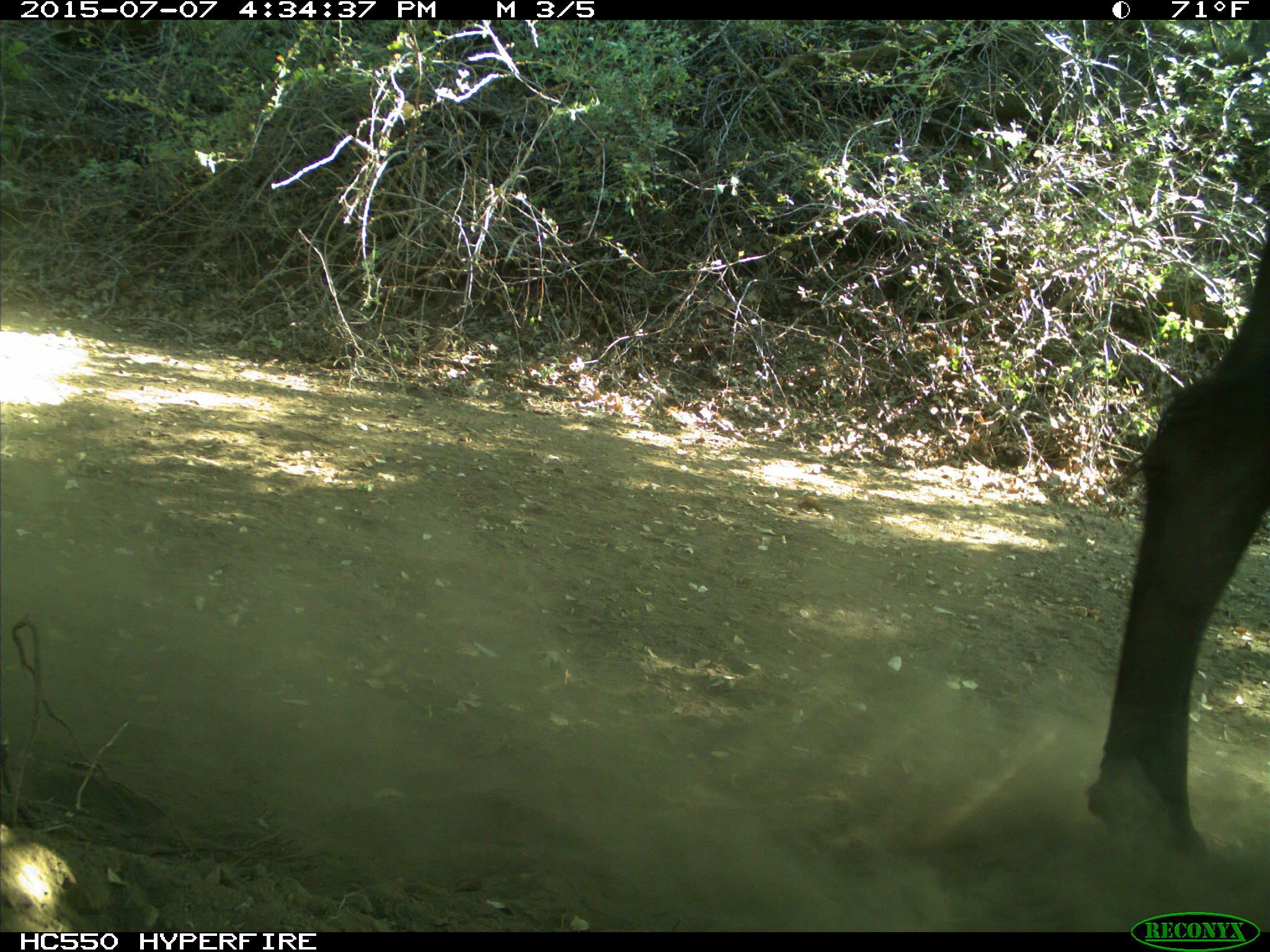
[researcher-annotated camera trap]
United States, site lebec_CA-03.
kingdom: Animalia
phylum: Chordata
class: Mammalia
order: Artiodactyla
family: Bovidae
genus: Bos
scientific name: Bos taurus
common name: domestic cow